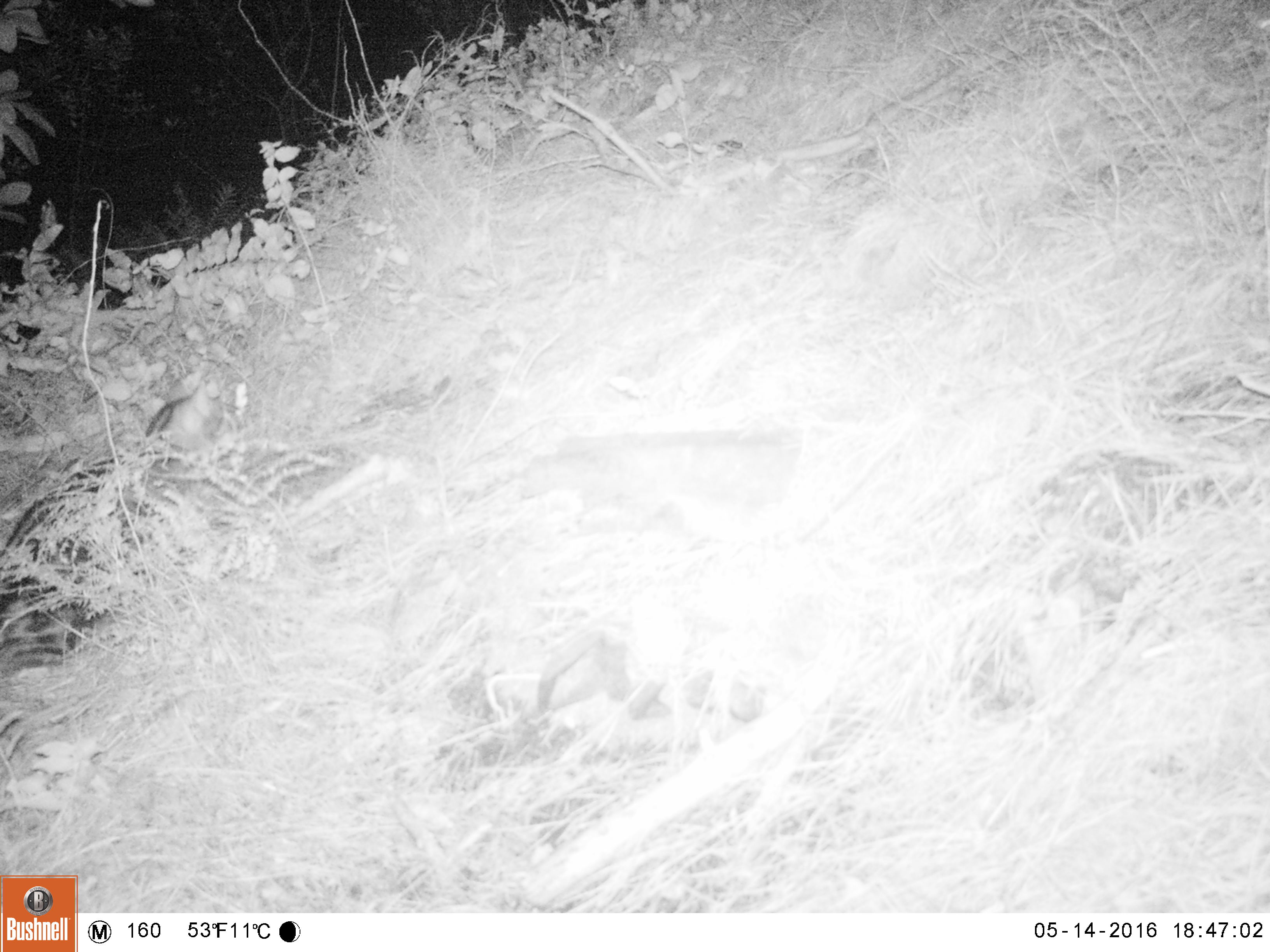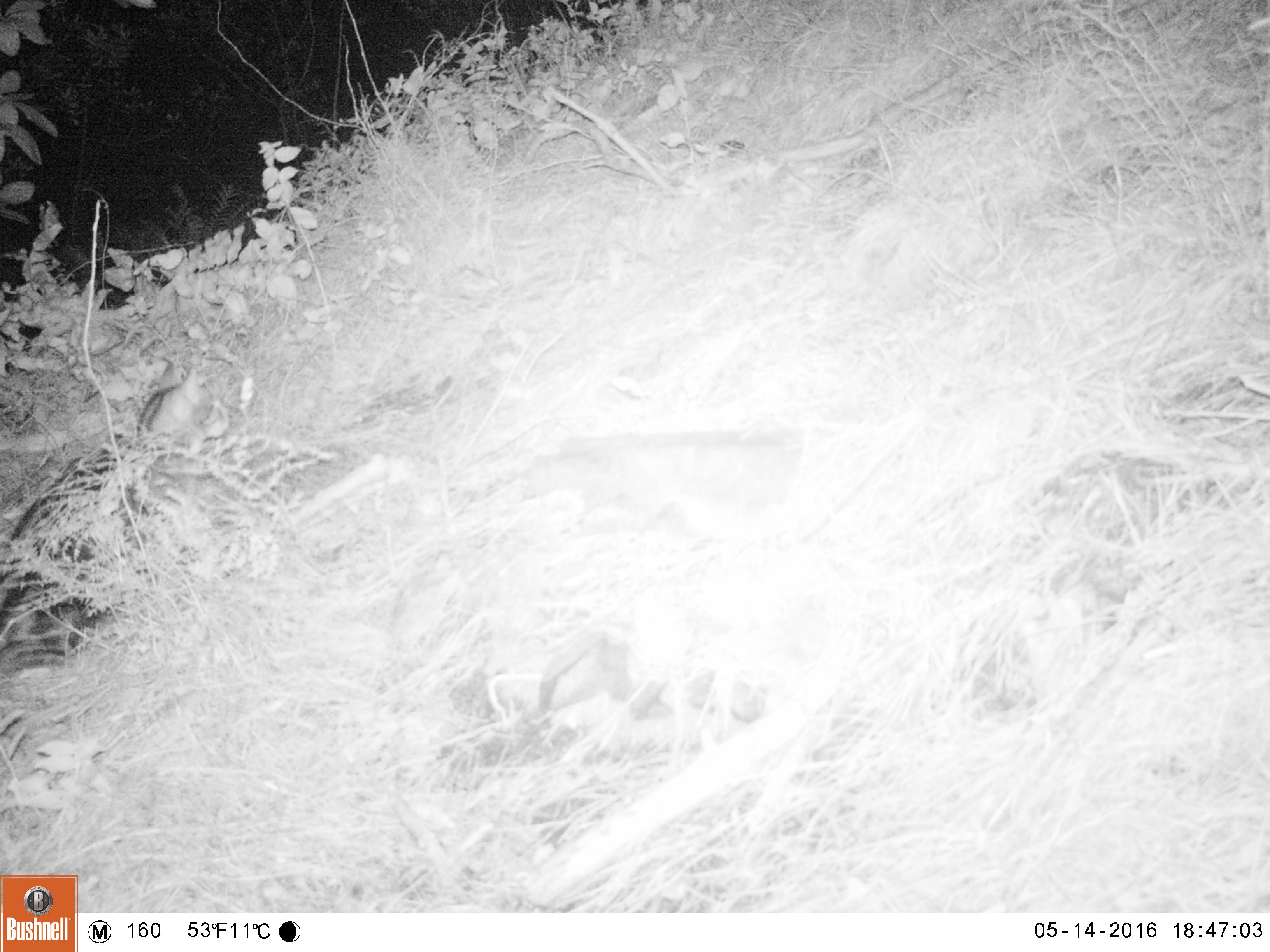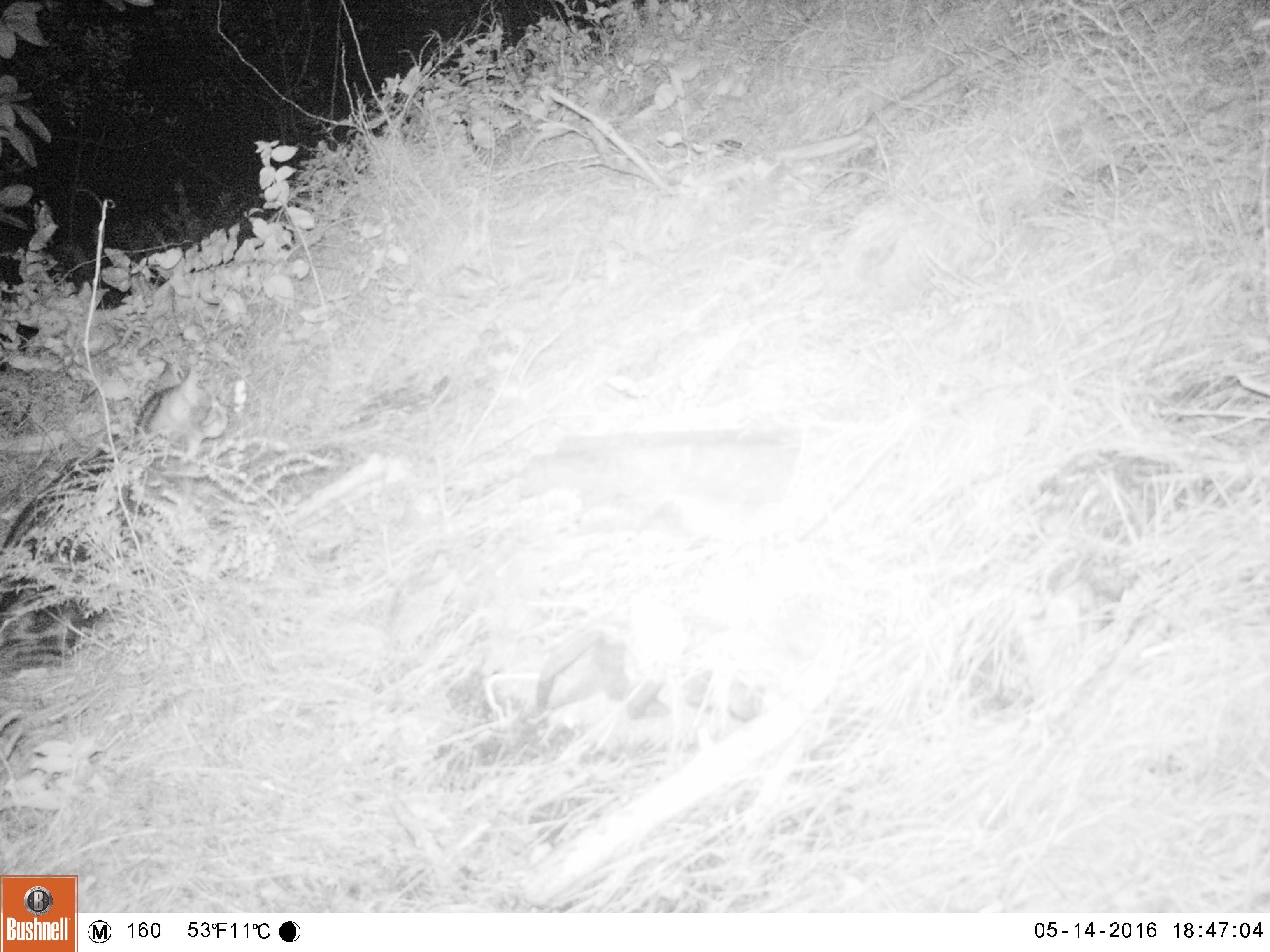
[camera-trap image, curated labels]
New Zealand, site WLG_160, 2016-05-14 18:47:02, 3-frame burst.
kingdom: Animalia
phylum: Chordata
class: Mammalia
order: Carnivora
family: Felidae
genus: Felis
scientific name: Felis catus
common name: domestic cat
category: cat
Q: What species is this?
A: Cat (domestic cat) (Felis catus).